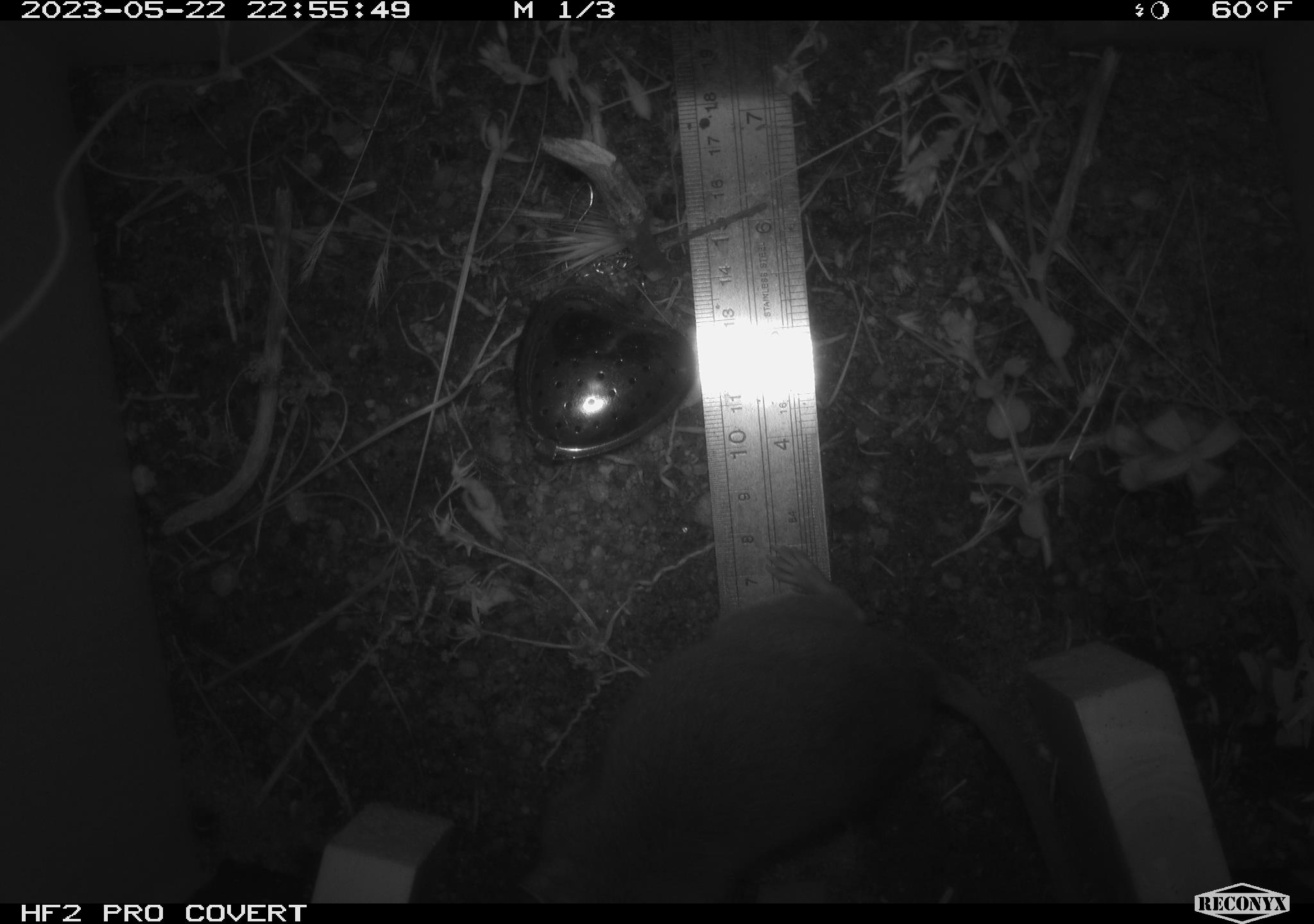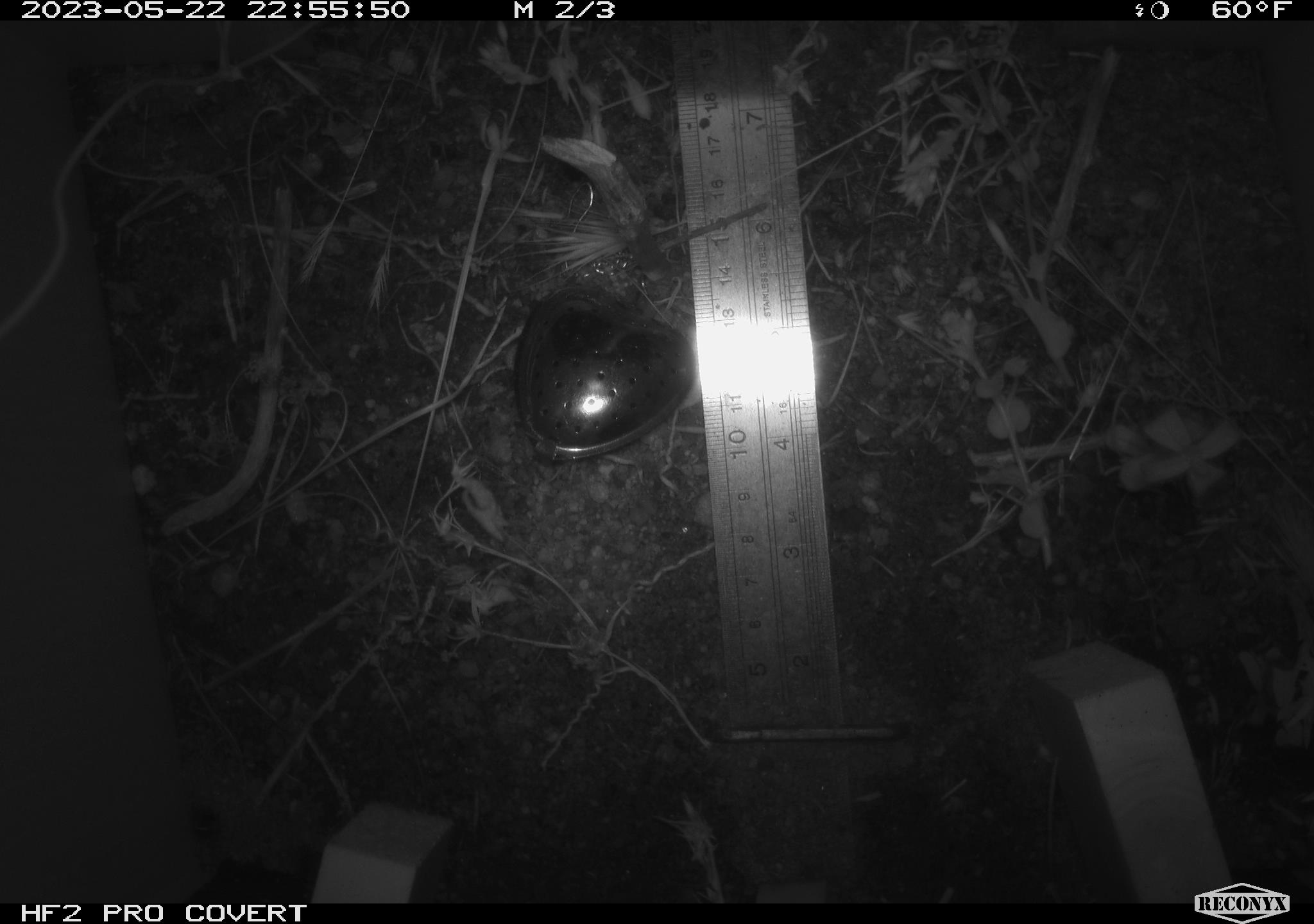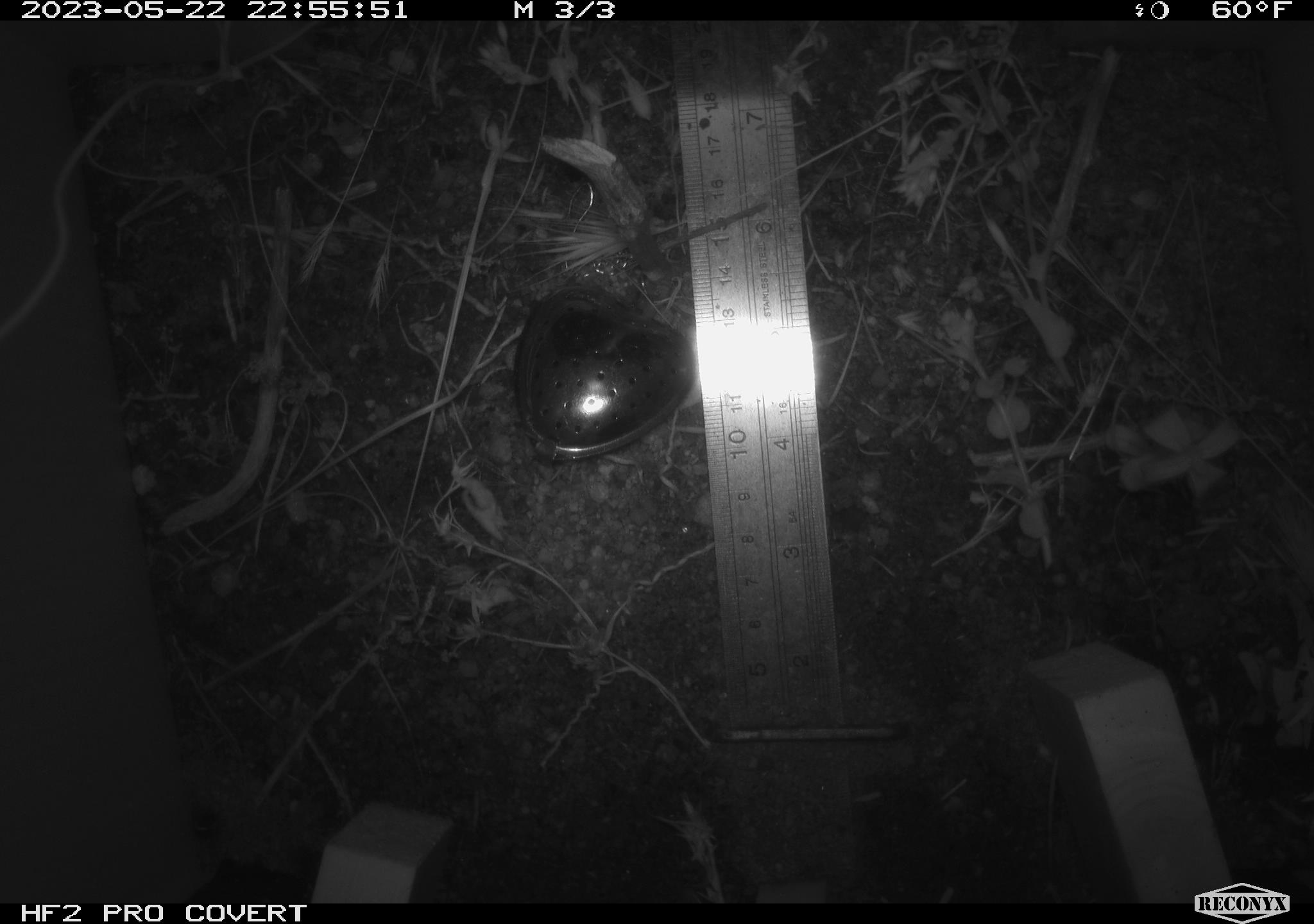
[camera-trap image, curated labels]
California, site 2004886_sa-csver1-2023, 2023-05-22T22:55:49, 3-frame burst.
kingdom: Animalia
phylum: Chordata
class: Mammalia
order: Rodentia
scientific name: Rodentia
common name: mouse species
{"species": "mouse species (Rodentia)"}